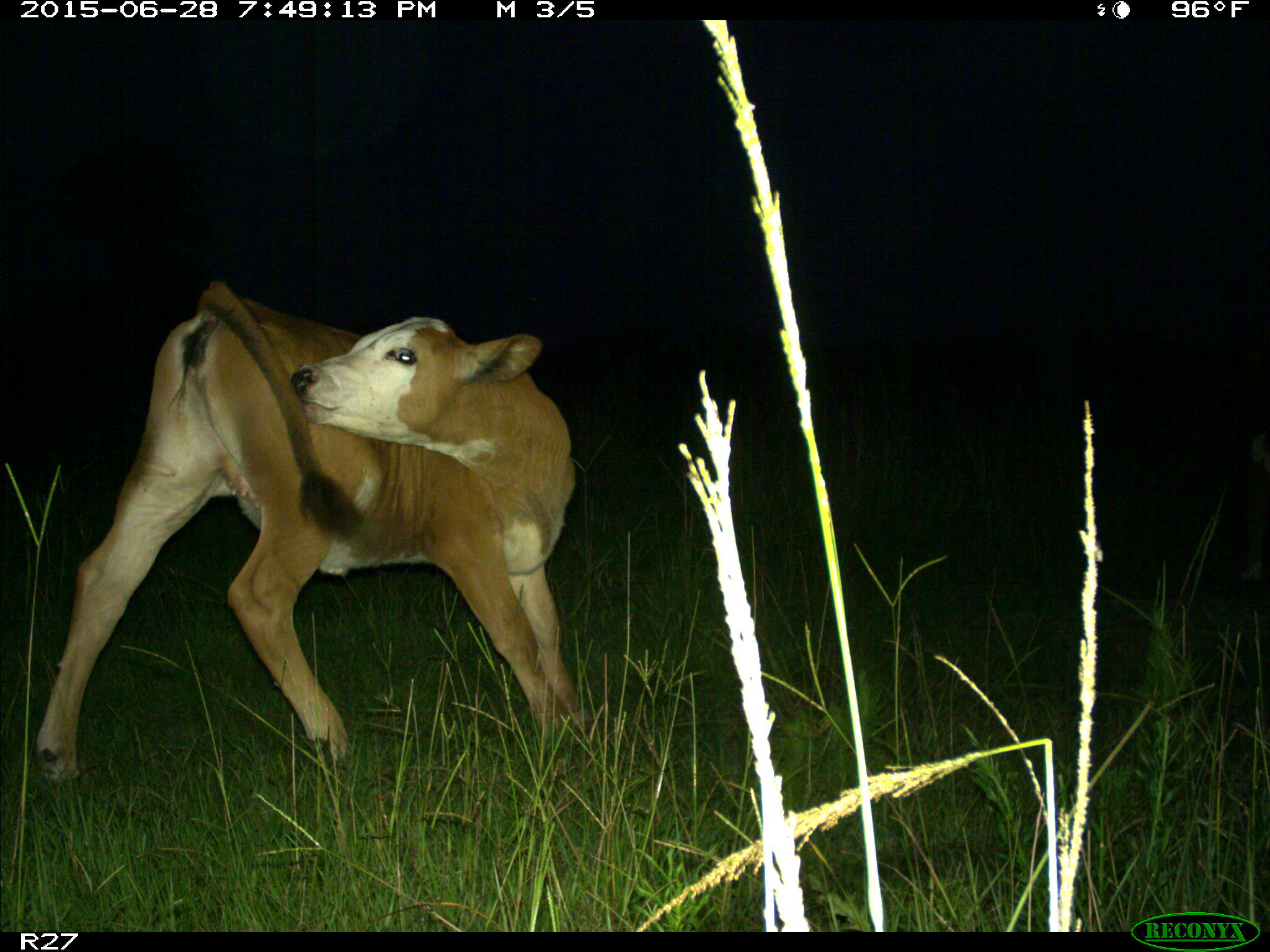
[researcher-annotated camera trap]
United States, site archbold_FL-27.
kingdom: Animalia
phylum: Chordata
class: Mammalia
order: Artiodactyla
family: Bovidae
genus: Bos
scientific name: Bos taurus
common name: domestic cow